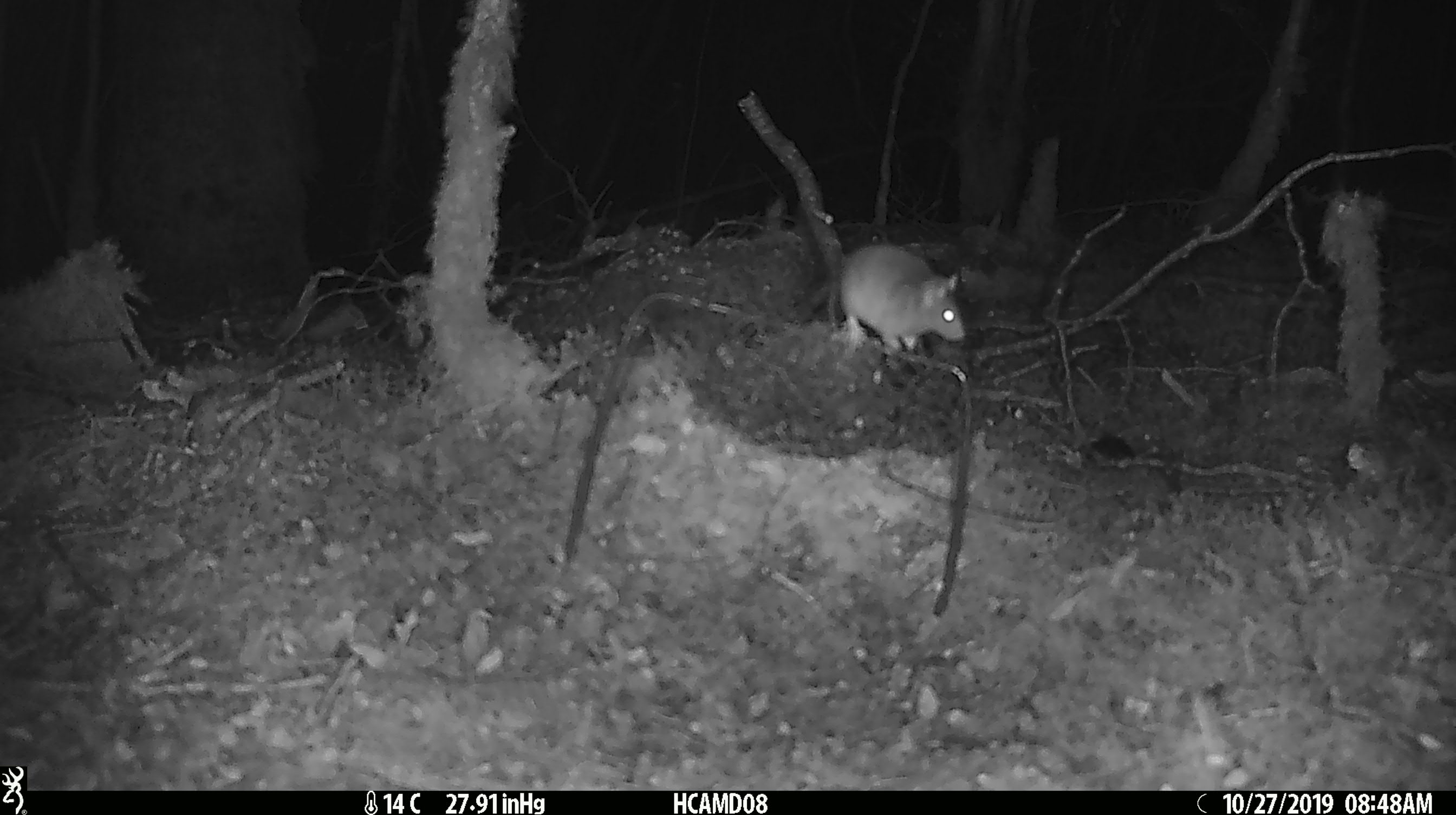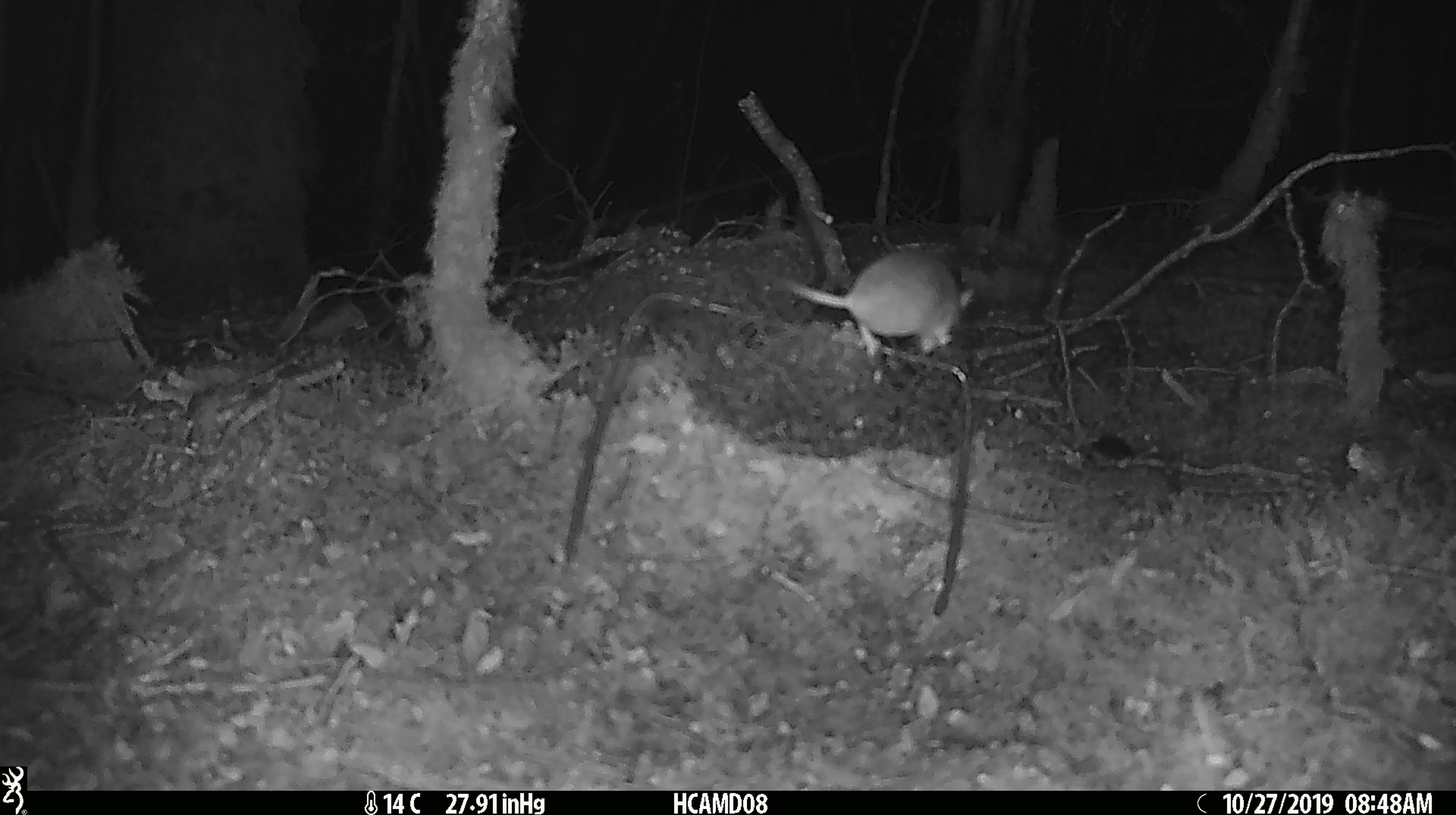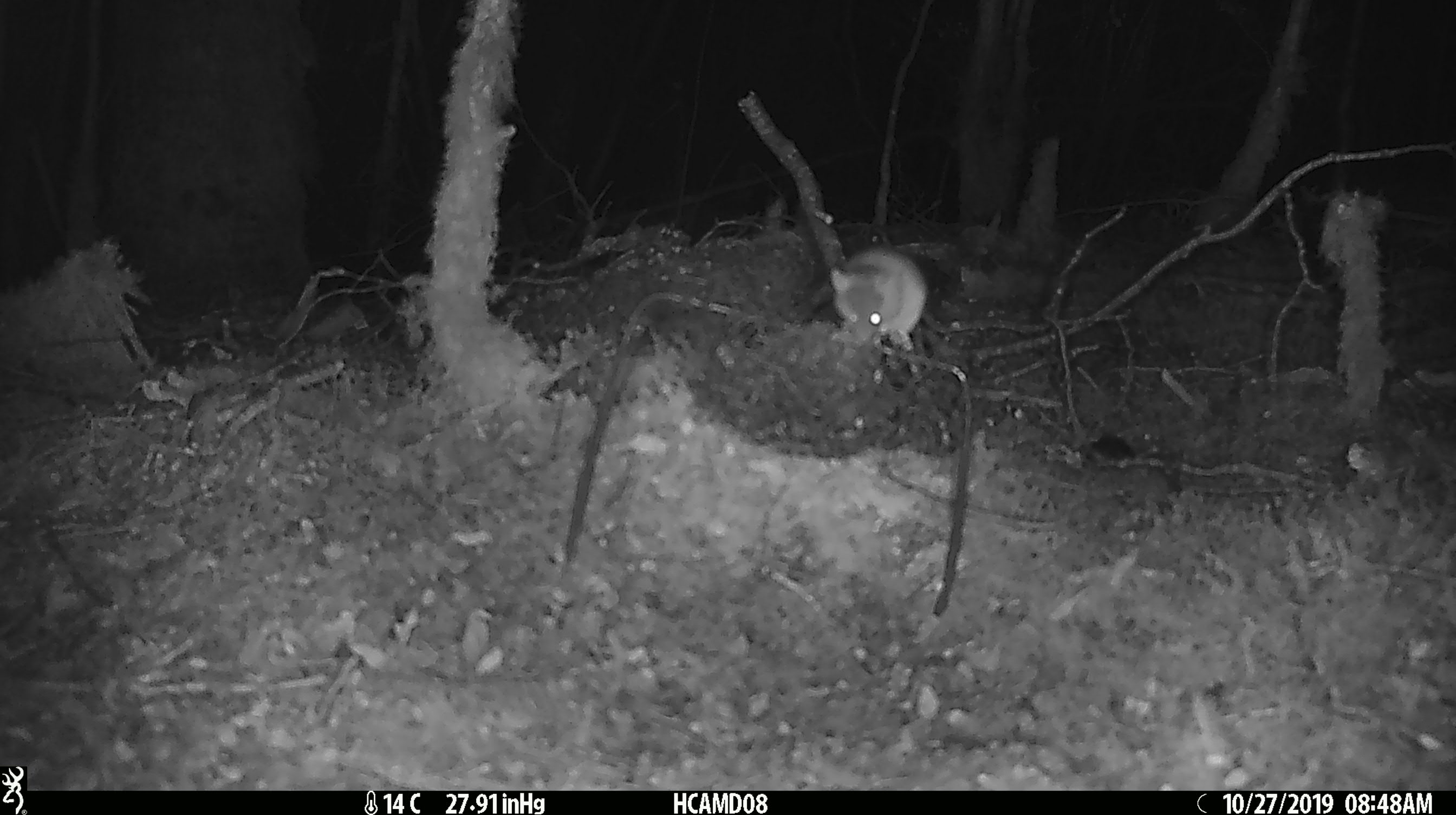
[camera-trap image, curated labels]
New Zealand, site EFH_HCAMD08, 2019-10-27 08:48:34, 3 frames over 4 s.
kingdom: Animalia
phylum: Chordata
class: Mammalia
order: Rodentia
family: Muridae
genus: Mus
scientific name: Mus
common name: mouse